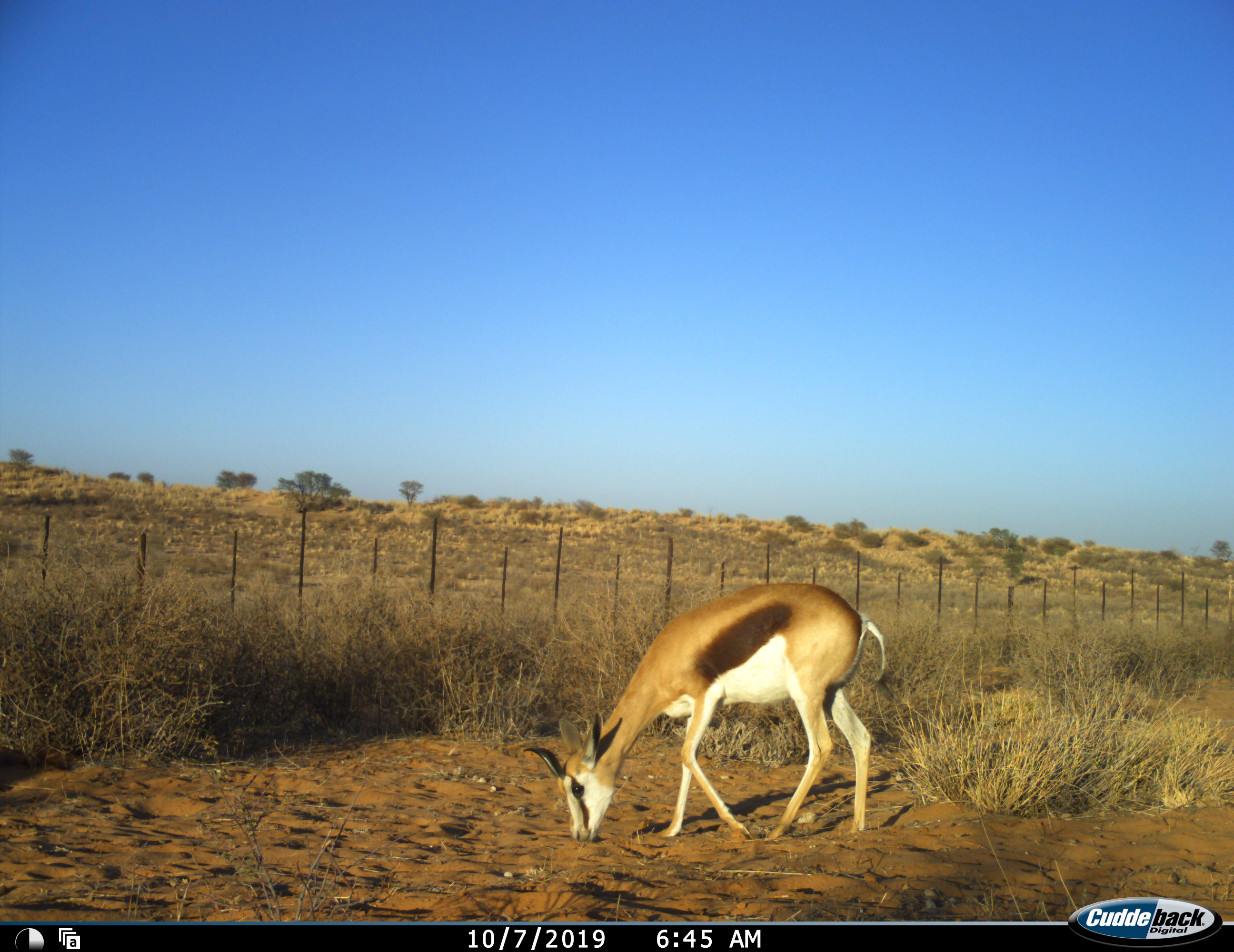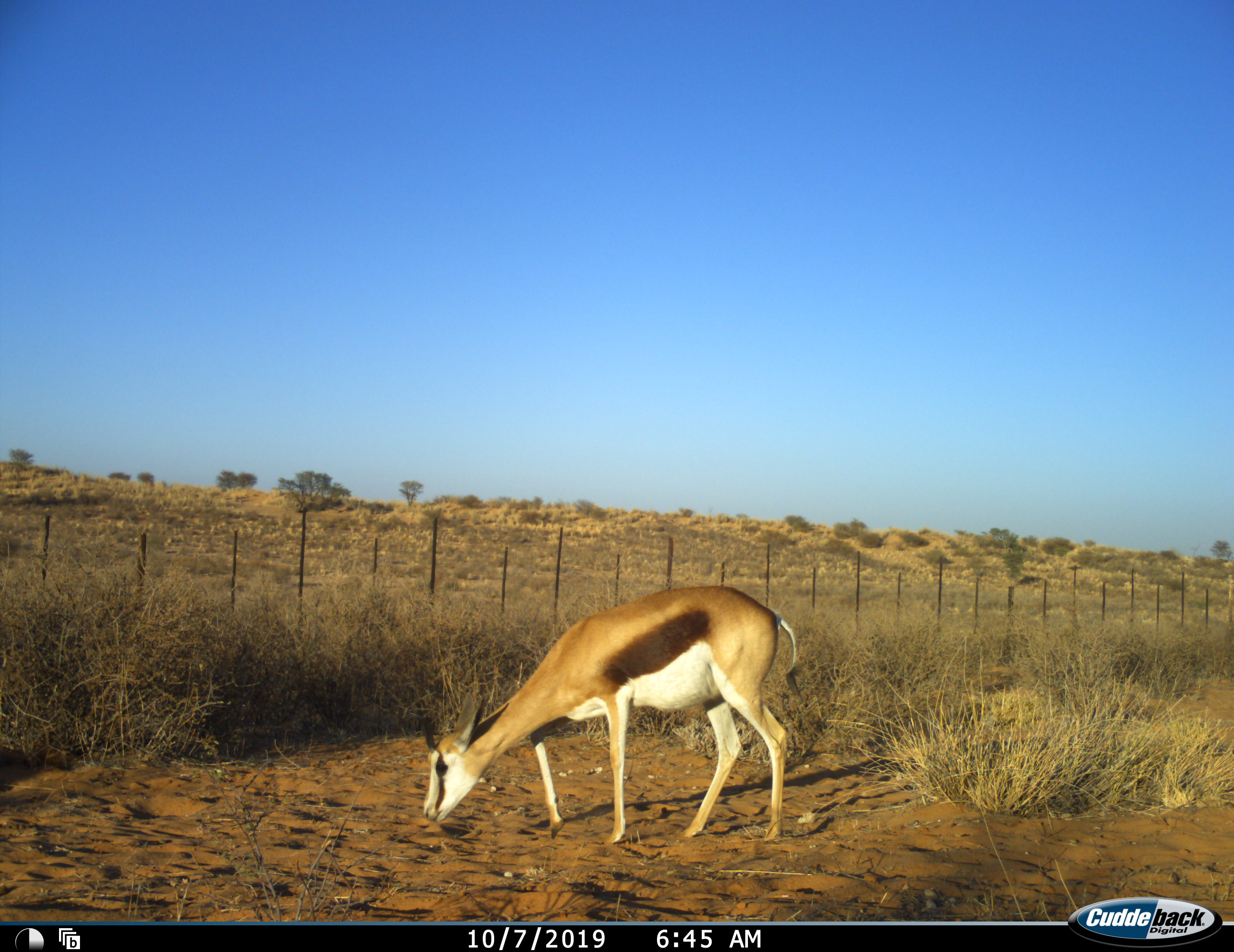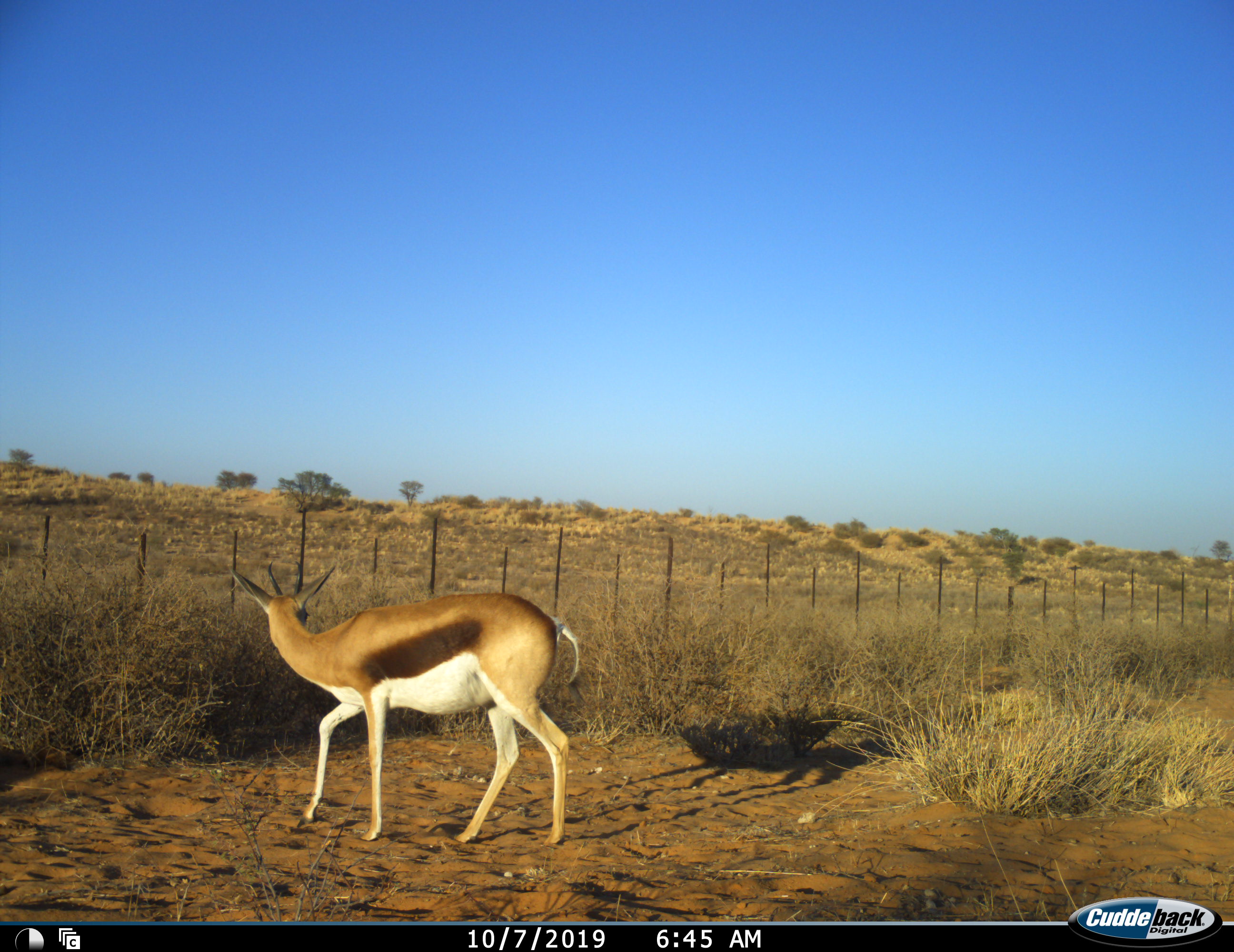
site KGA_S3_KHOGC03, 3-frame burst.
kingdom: Animalia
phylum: Chordata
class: Mammalia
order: Artiodactyla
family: Bovidae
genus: Antidorcas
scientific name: Antidorcas marsupialis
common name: springbok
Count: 1.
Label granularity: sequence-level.